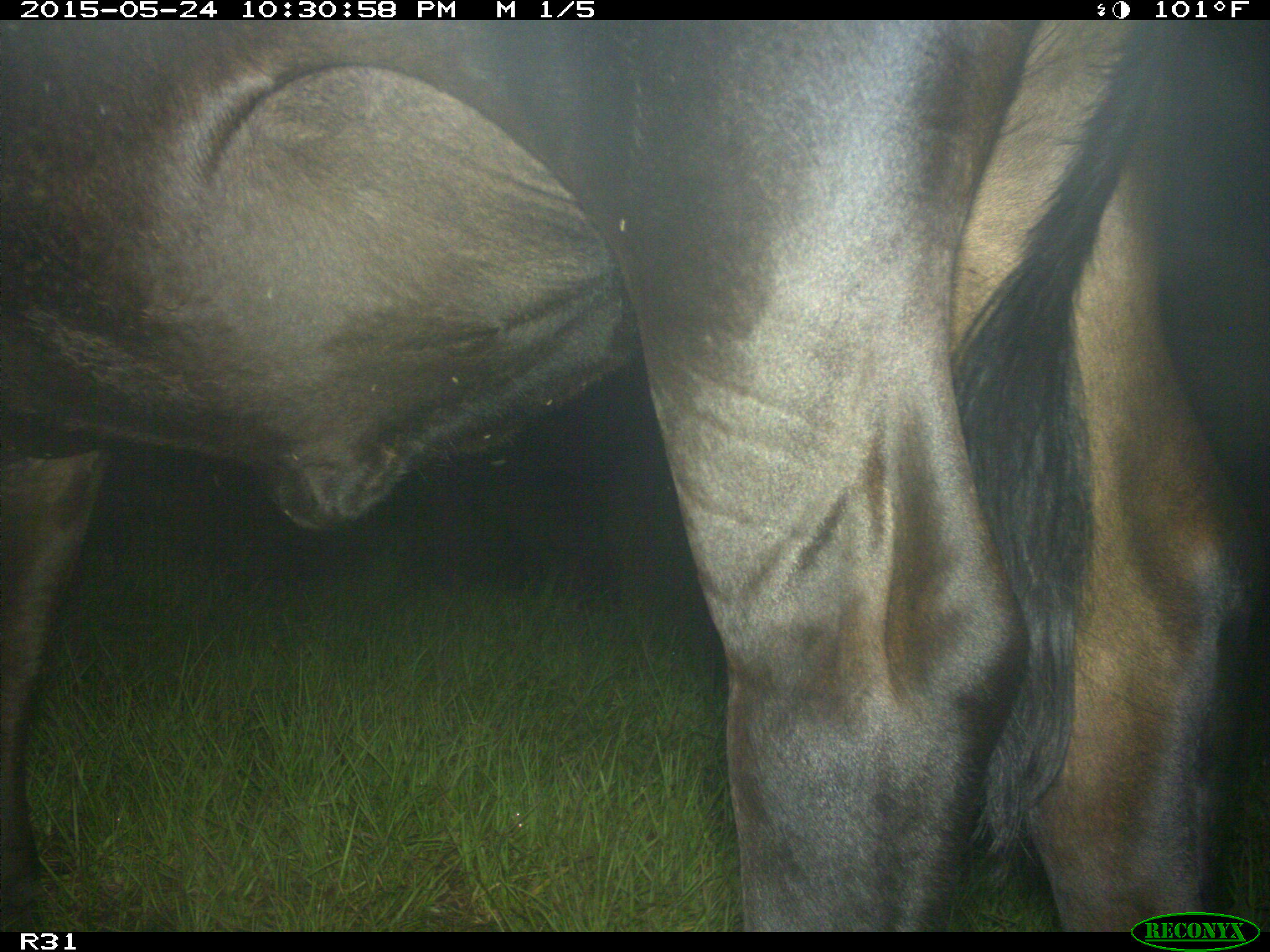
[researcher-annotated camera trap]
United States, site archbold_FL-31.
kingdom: Animalia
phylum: Chordata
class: Mammalia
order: Artiodactyla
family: Bovidae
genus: Bos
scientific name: Bos taurus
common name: domestic cow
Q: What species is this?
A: Bos taurus (domestic cow).